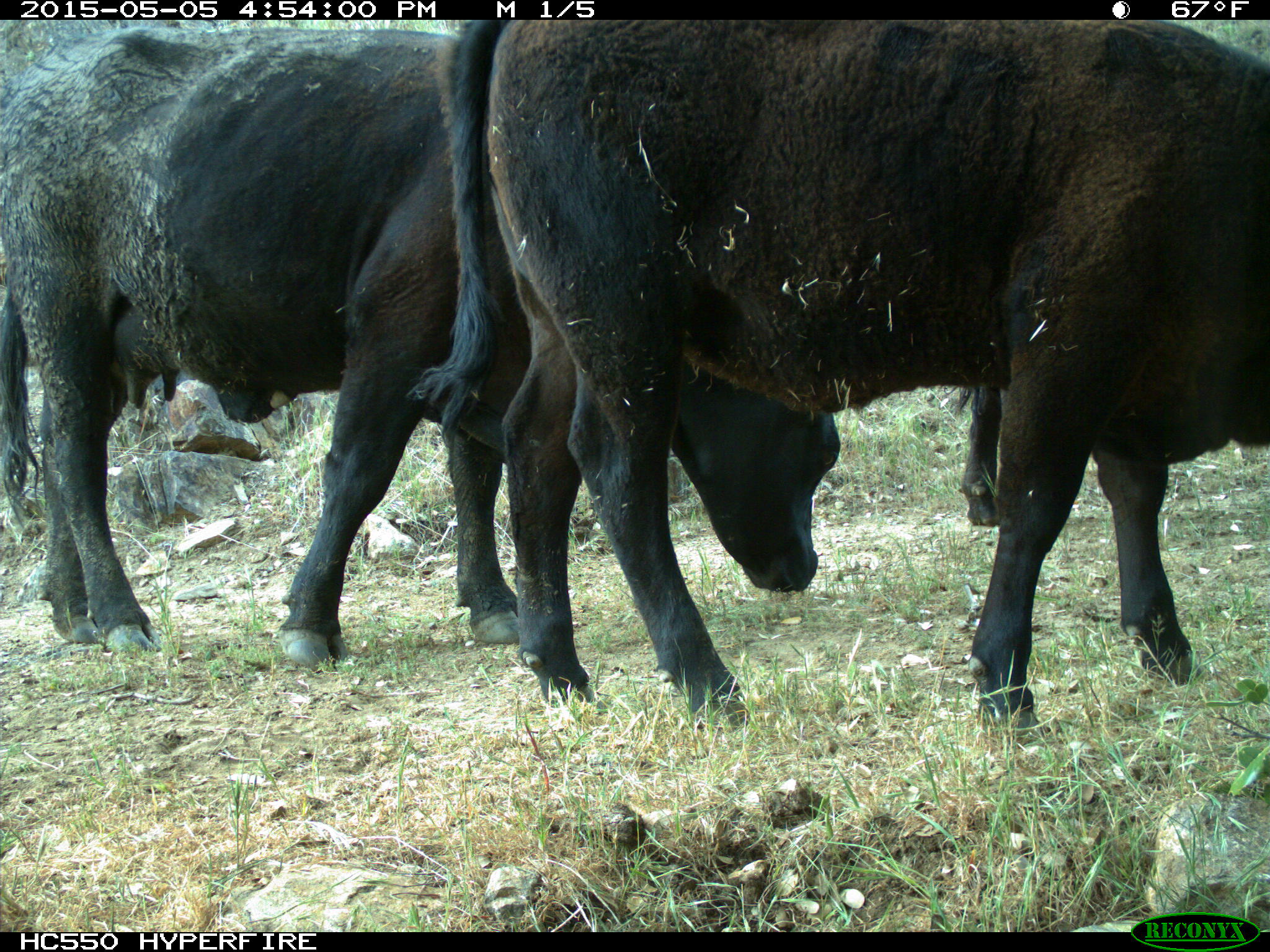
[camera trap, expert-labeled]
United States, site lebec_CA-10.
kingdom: Animalia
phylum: Chordata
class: Mammalia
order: Artiodactyla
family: Bovidae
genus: Bos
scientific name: Bos taurus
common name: domestic cow